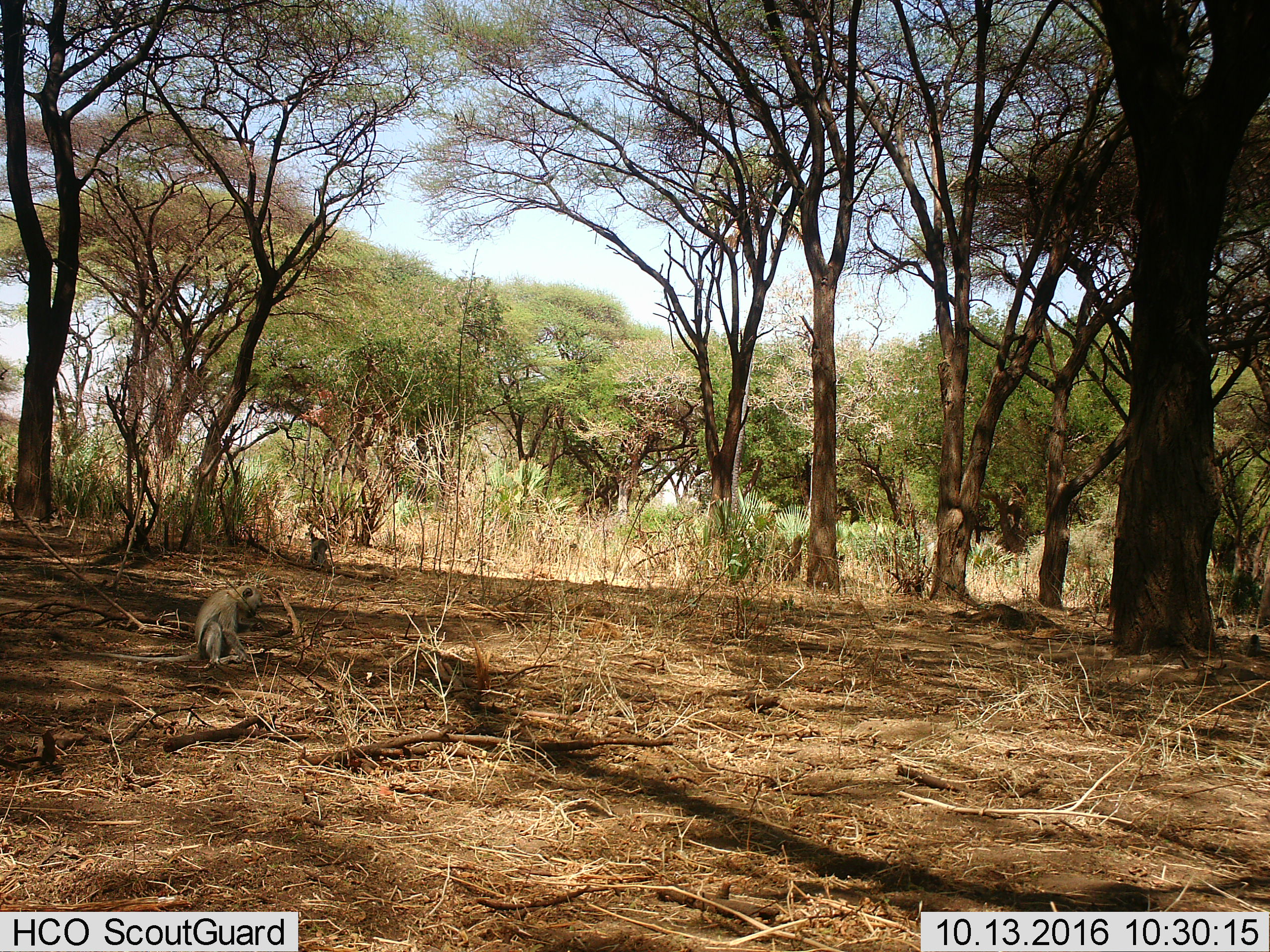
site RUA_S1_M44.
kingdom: Animalia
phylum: Chordata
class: Mammalia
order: Primates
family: Cercopithecidae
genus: Chlorocebus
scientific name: Chlorocebus pygerythrus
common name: vervet monkey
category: monkeyvervet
Monkeyvervet (vervet monkey) (Chlorocebus pygerythrus), count 2. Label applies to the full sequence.